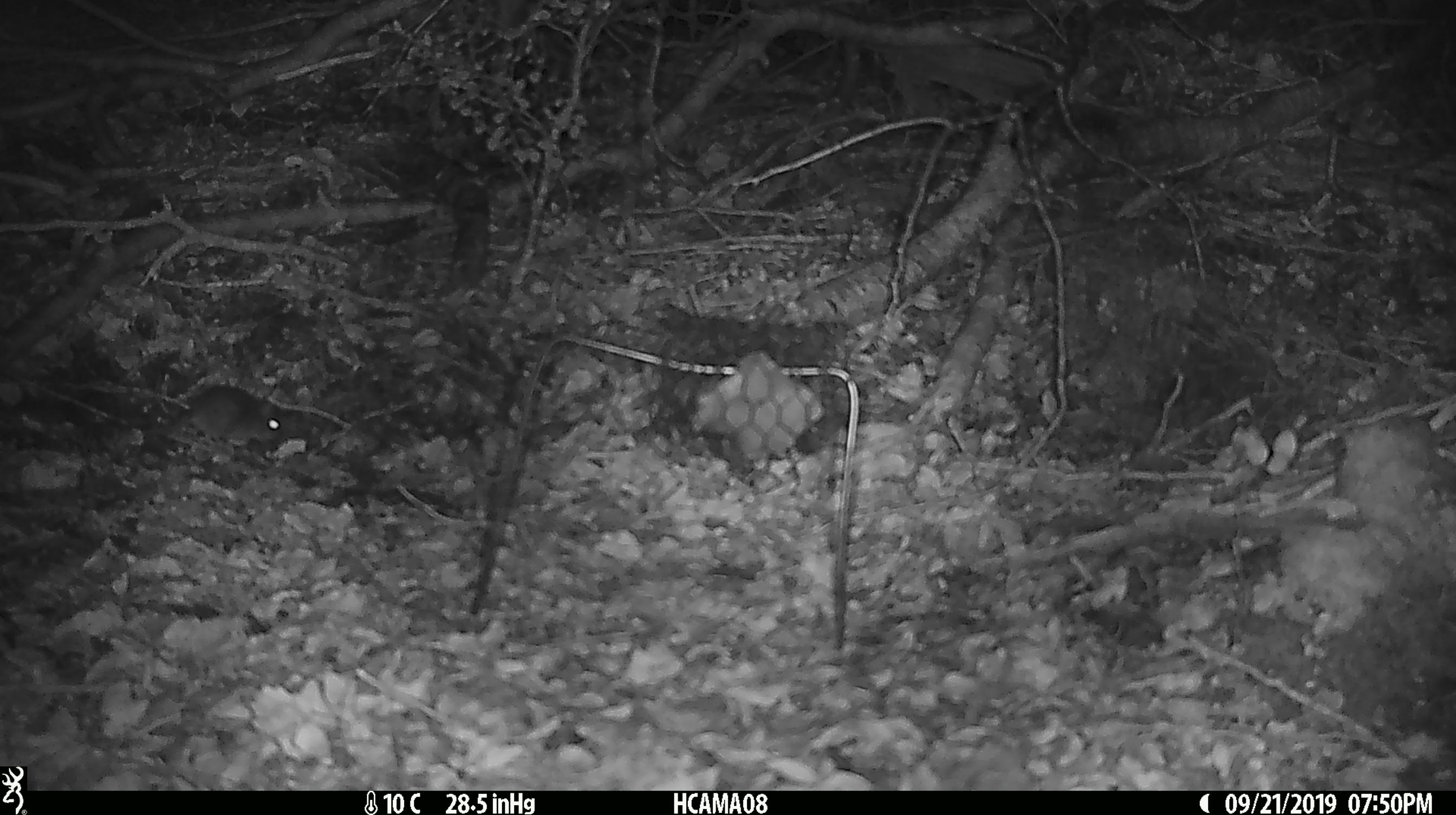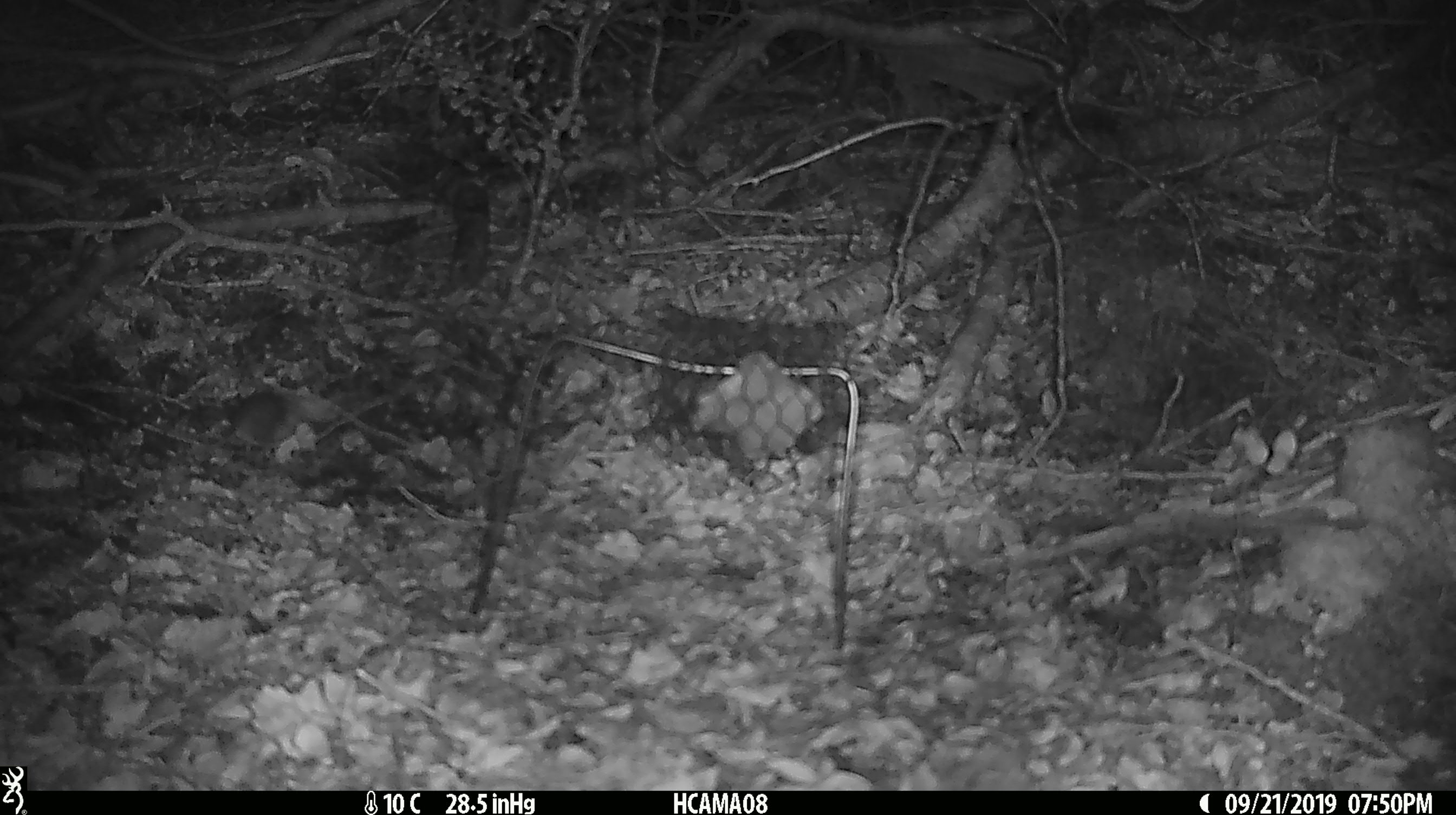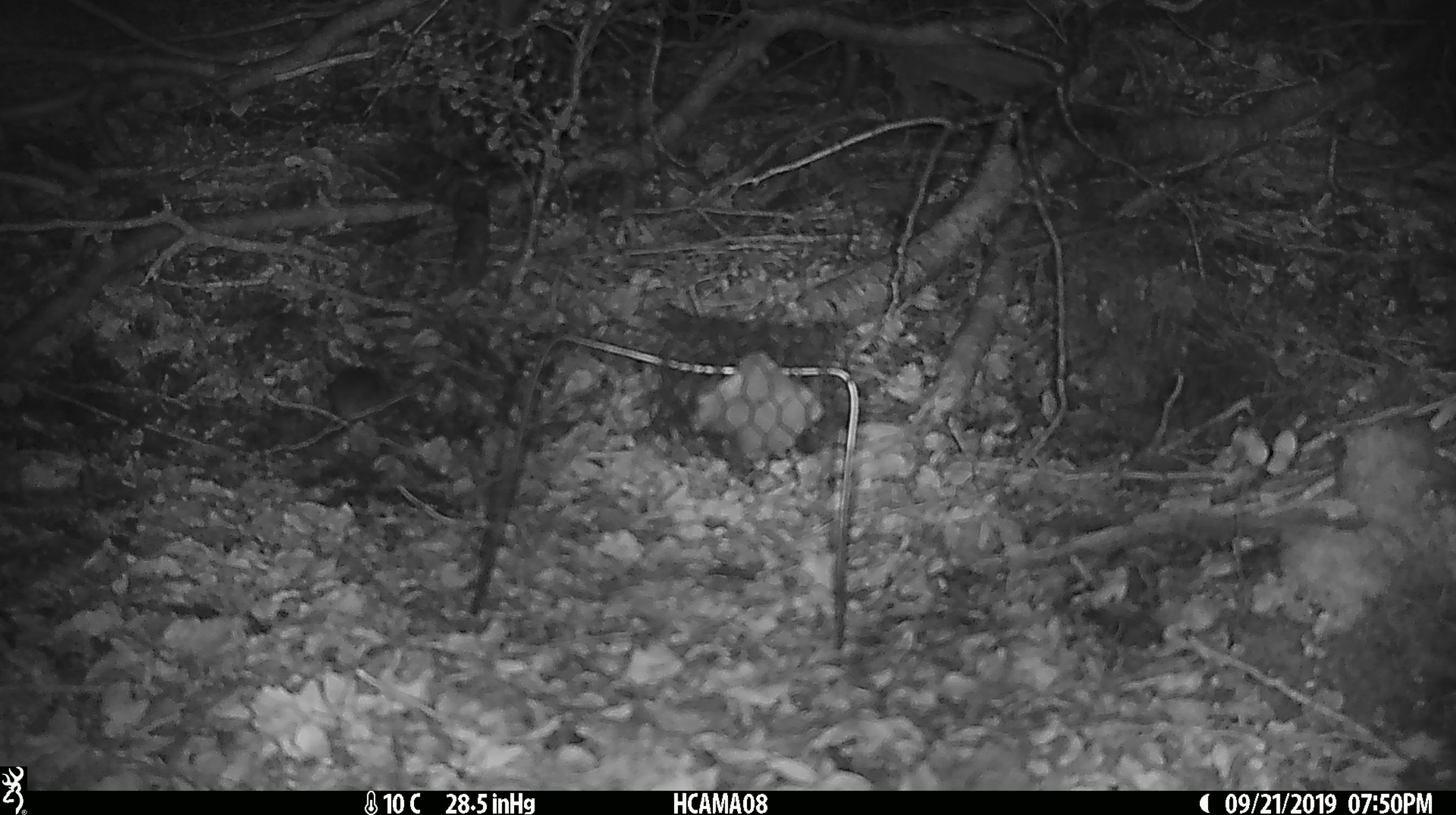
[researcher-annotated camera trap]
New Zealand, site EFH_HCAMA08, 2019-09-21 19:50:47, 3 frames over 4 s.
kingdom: Animalia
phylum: Chordata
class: Mammalia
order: Rodentia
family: Muridae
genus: Mus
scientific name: Mus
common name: mouse